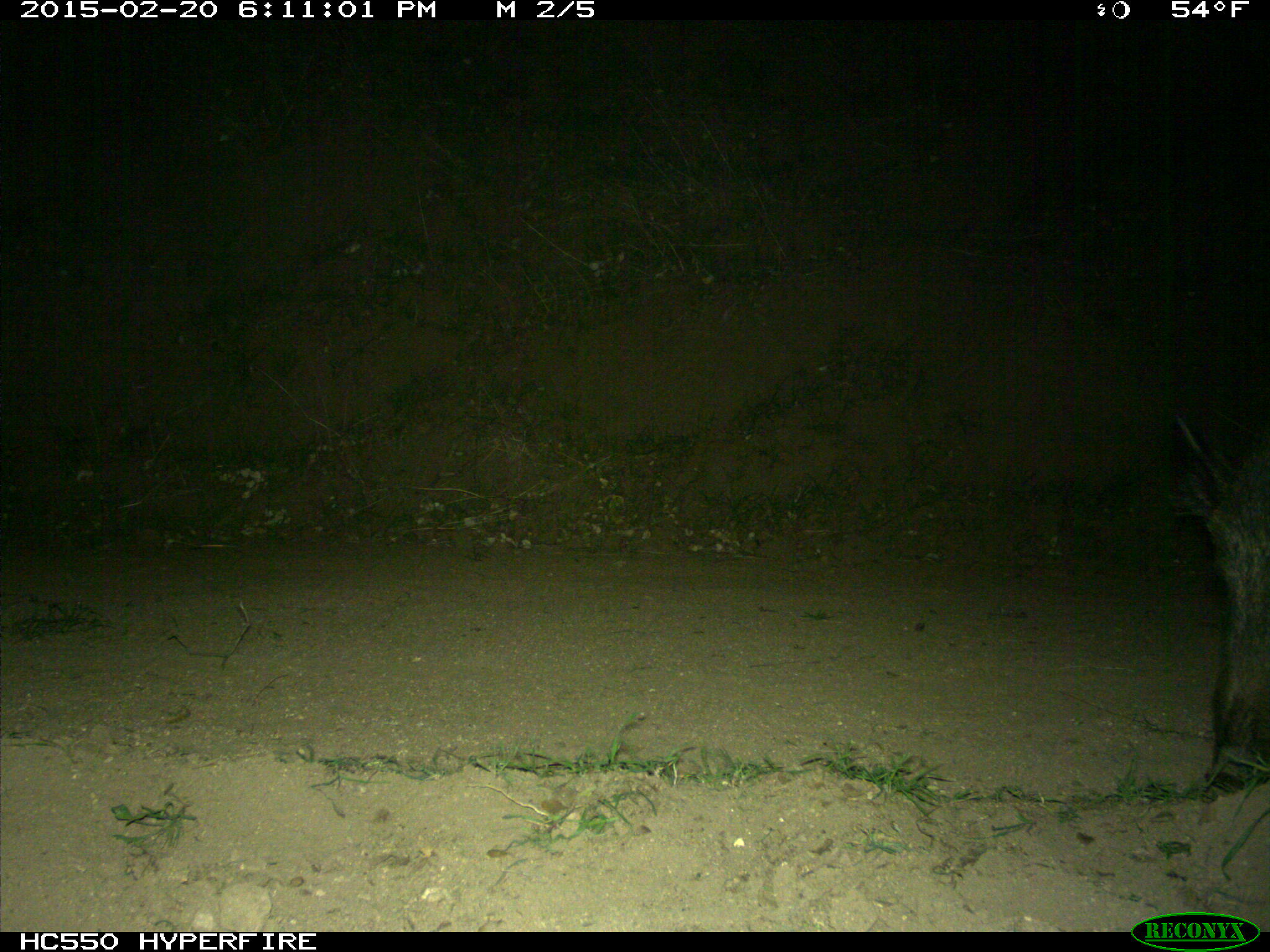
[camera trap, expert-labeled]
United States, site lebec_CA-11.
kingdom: Animalia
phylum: Chordata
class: Mammalia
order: Artiodactyla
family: Suidae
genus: Sus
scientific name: Sus scrofa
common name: wild boar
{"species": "Sus scrofa (wild boar)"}